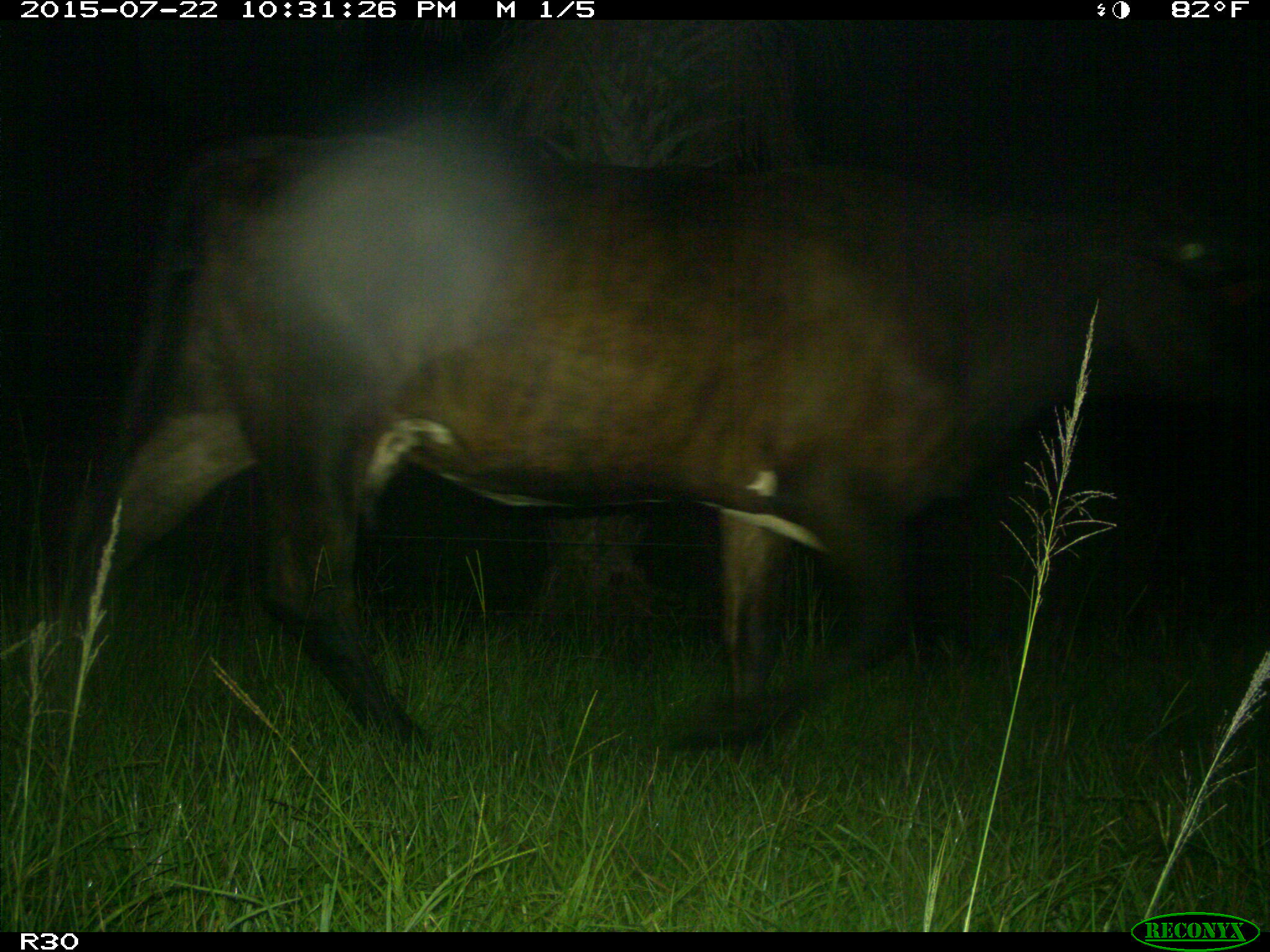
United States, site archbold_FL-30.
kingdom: Animalia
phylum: Chordata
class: Mammalia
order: Artiodactyla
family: Bovidae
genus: Bos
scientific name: Bos taurus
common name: domestic cow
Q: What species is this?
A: Bos taurus (domestic cow).